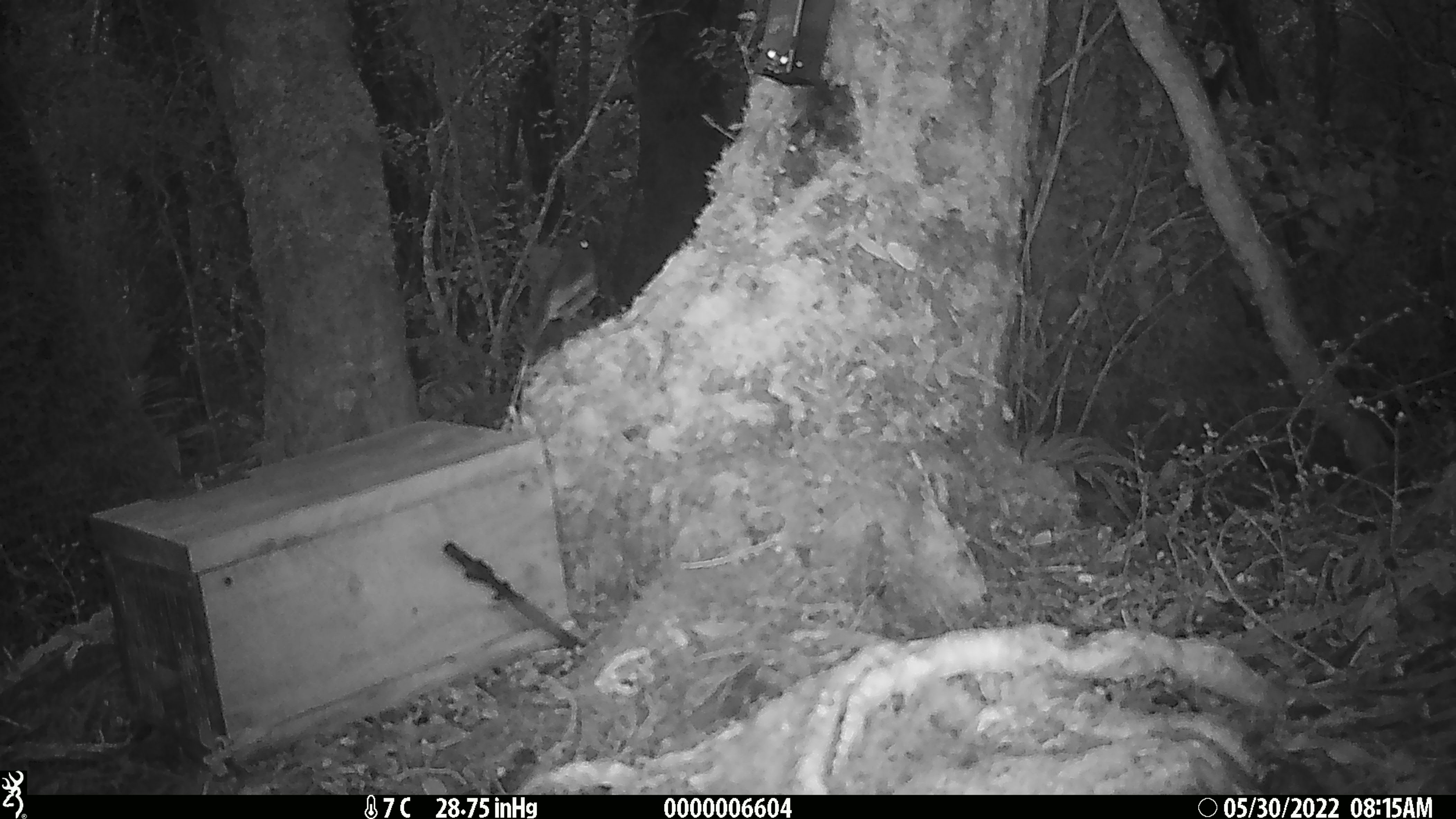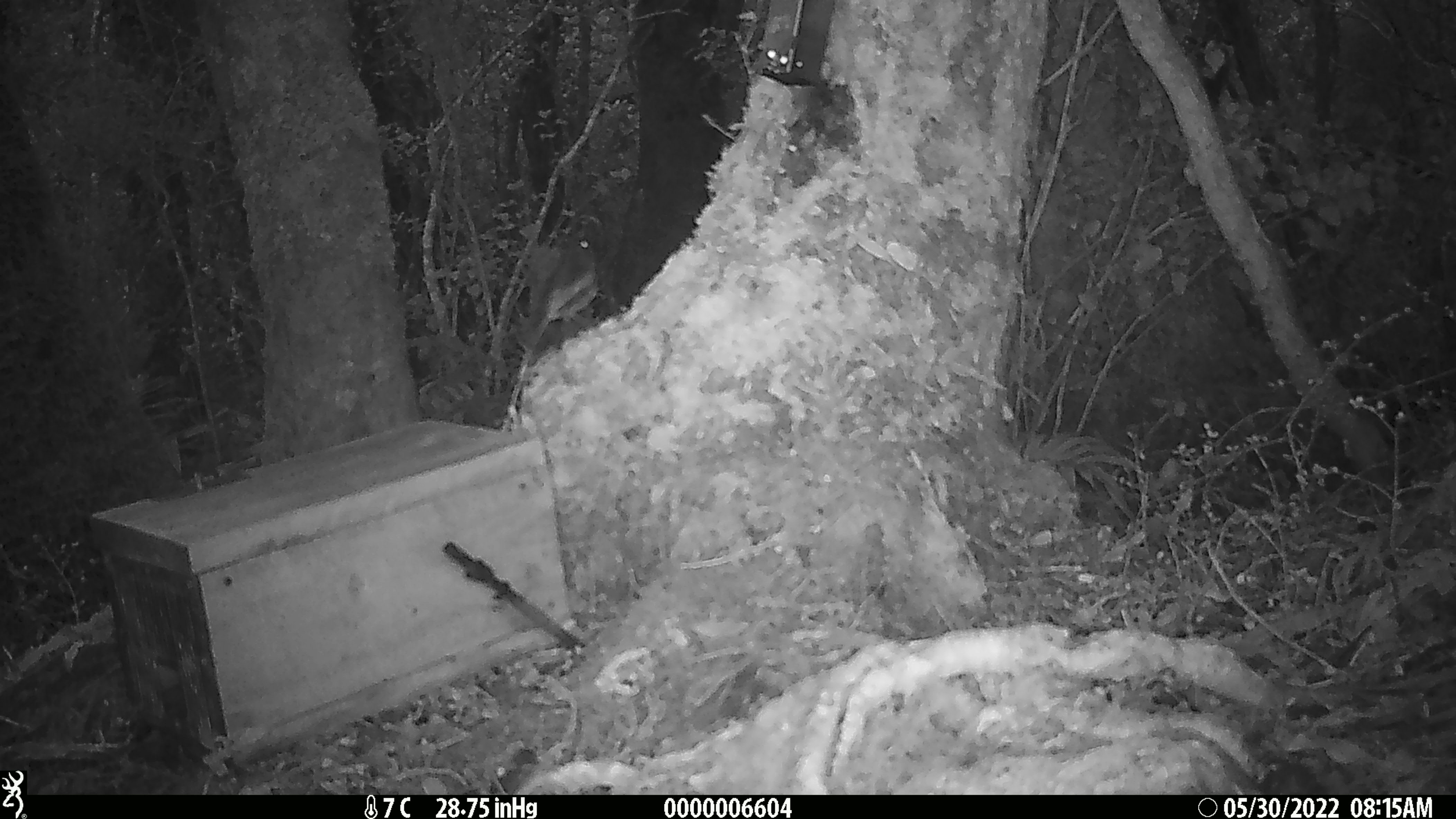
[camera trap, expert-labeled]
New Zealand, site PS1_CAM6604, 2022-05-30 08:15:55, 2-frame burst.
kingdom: Animalia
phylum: Chordata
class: Aves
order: Passeriformes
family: Petroicidae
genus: Petroica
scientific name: Petroica australis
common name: new zealand robin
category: robin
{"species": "robin (new zealand robin) (Petroica australis)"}